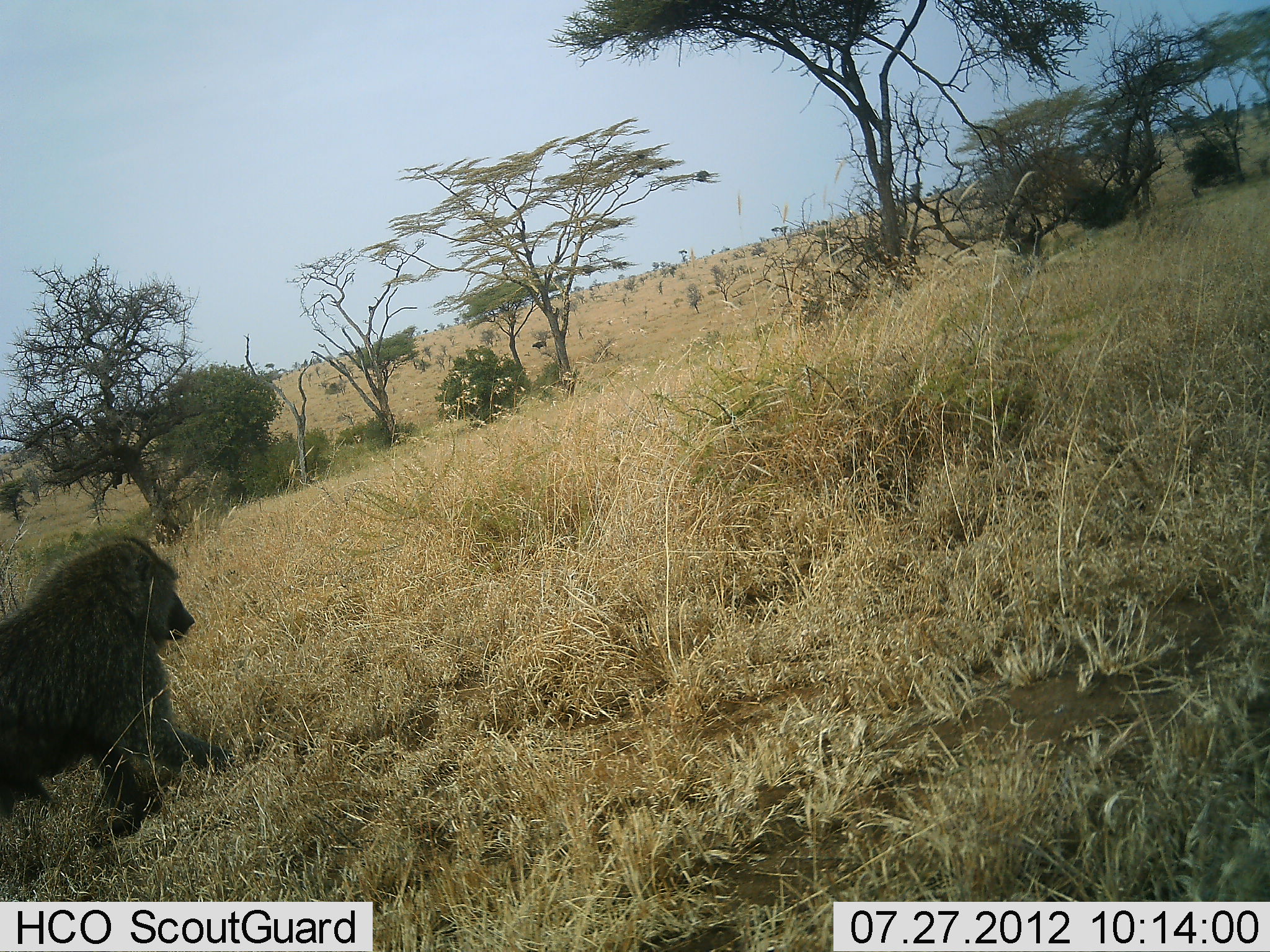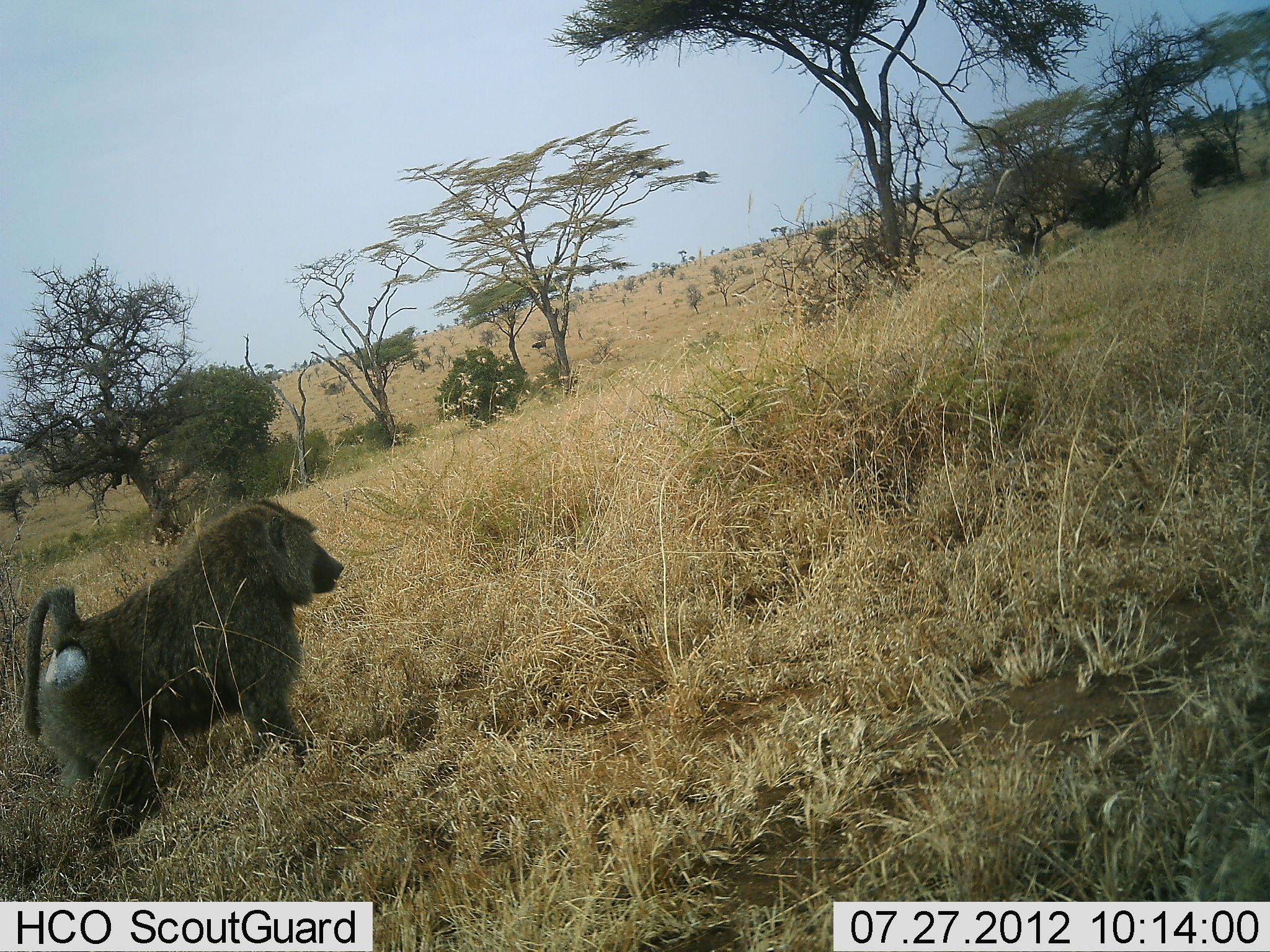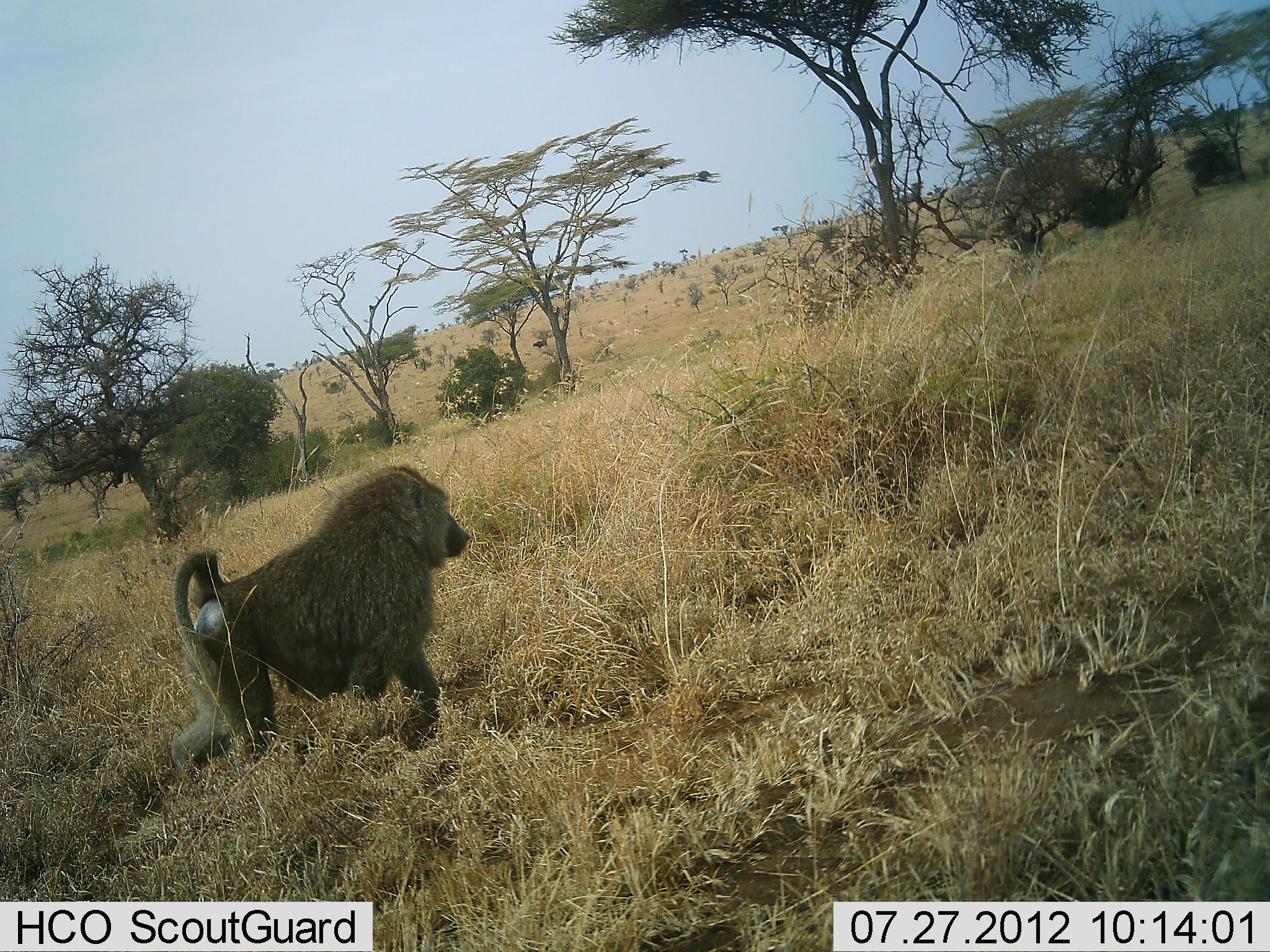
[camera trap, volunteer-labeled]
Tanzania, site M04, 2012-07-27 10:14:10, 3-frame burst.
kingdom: Animalia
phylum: Chordata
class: Mammalia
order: Primates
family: Cercopithecidae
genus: Papio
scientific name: Papio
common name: baboon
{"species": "baboon (Papio)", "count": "1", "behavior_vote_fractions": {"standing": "0%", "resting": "0%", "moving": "100%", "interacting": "0%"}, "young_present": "0%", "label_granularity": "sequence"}